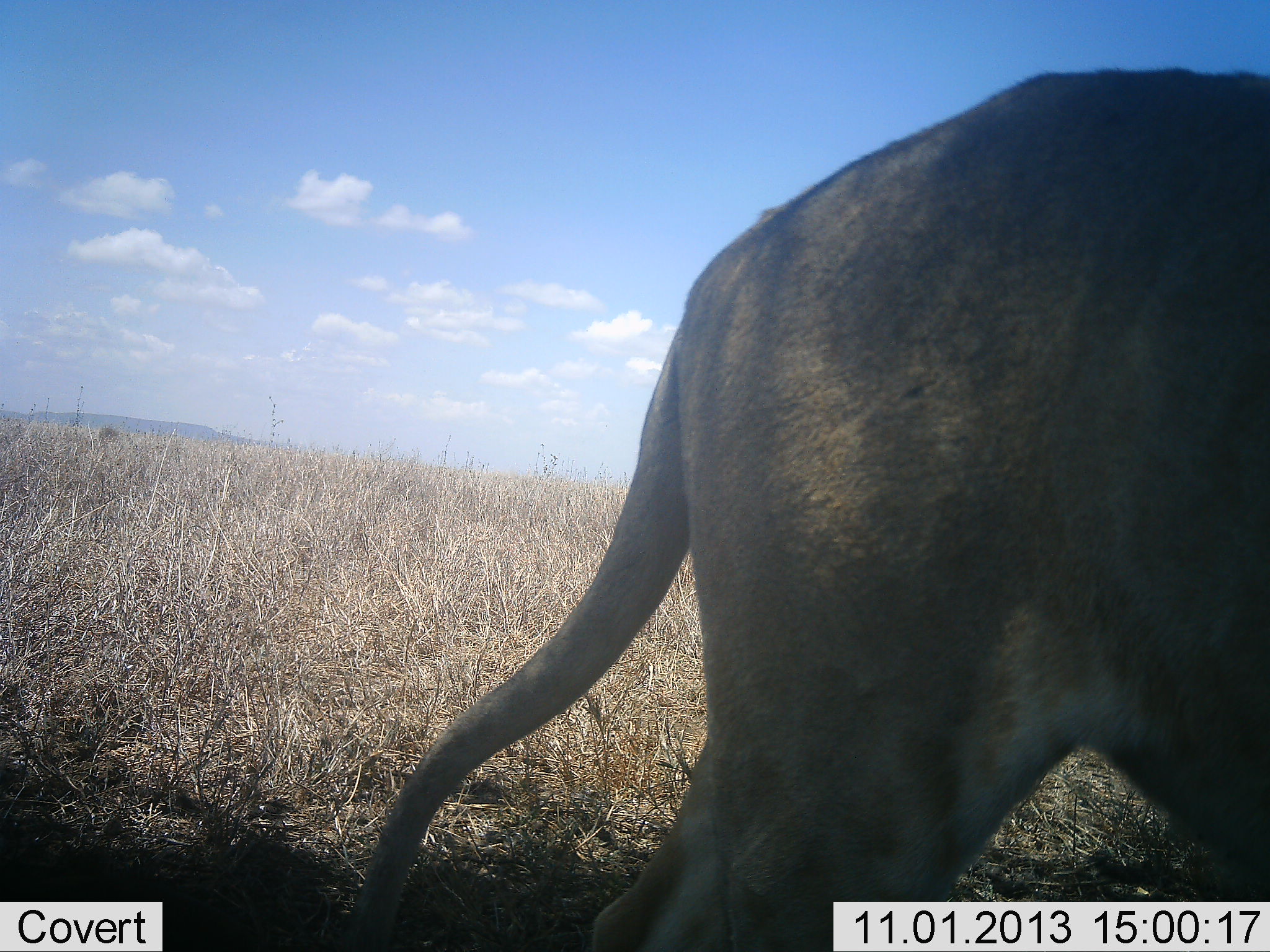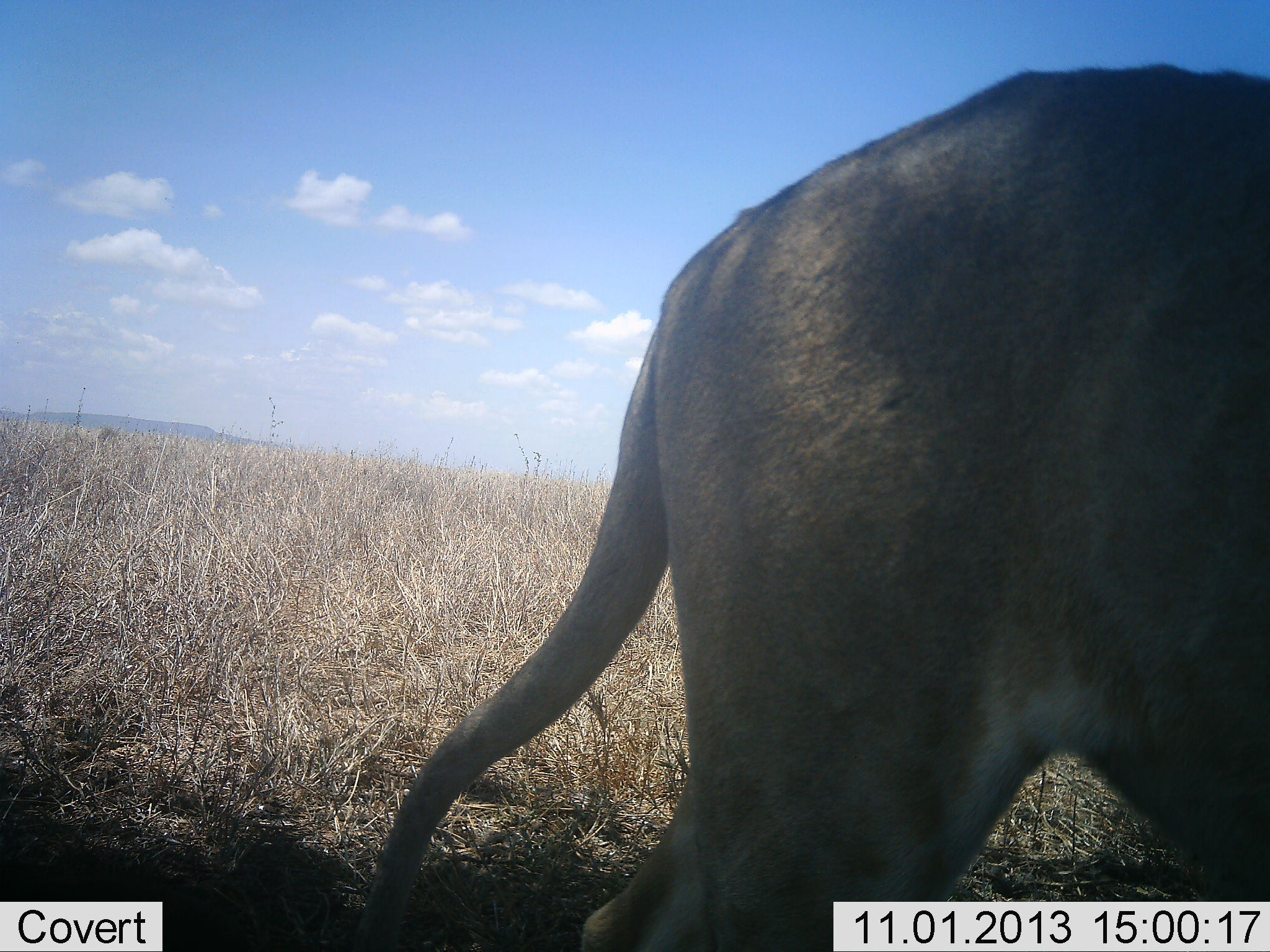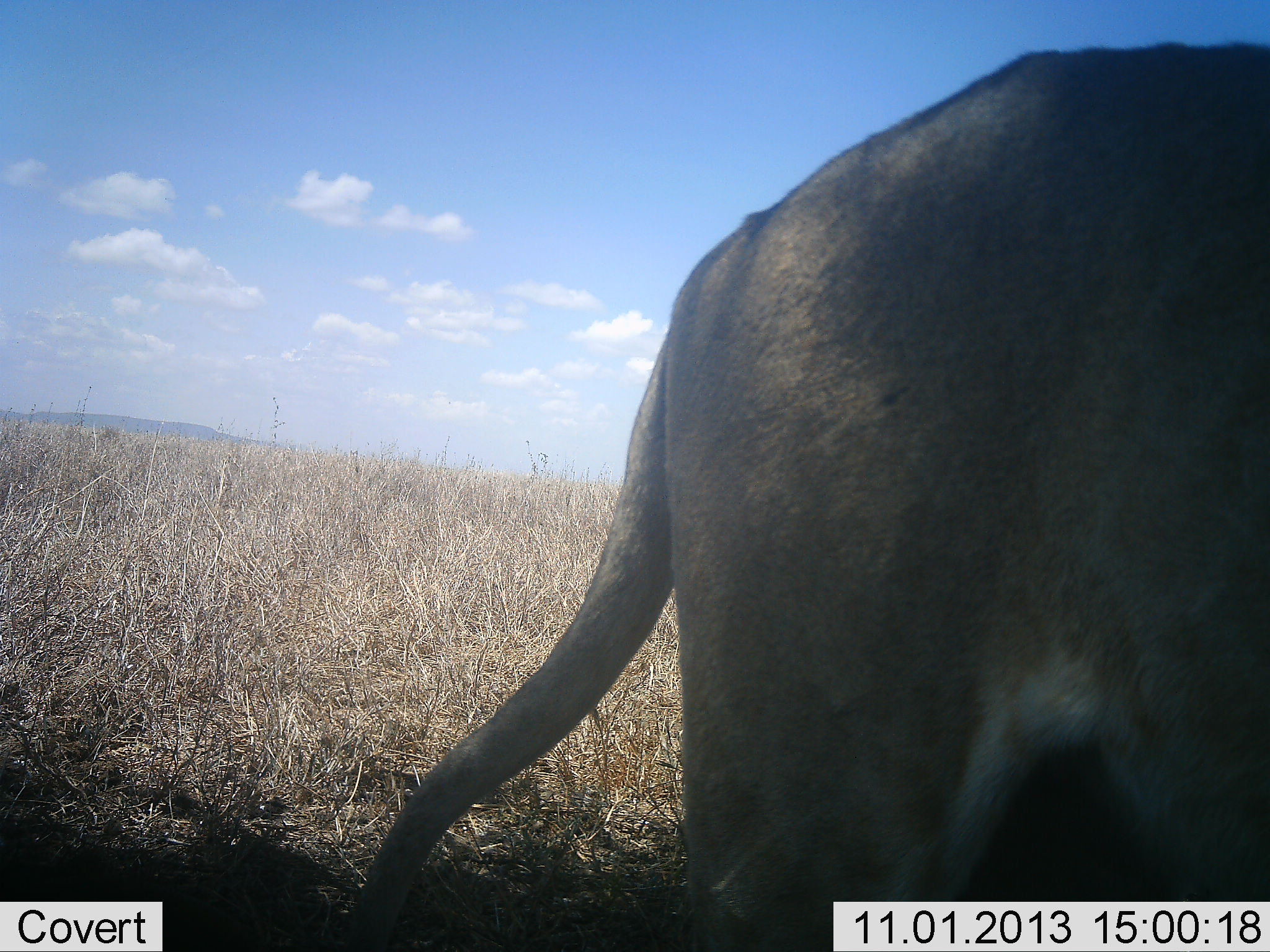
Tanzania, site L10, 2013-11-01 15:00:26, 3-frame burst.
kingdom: Animalia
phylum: Chordata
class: Mammalia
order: Carnivora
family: Felidae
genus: Panthera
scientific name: Panthera leo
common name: lion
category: lionfemale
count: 1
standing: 80%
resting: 0%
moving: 20%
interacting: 0%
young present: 0%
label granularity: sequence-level